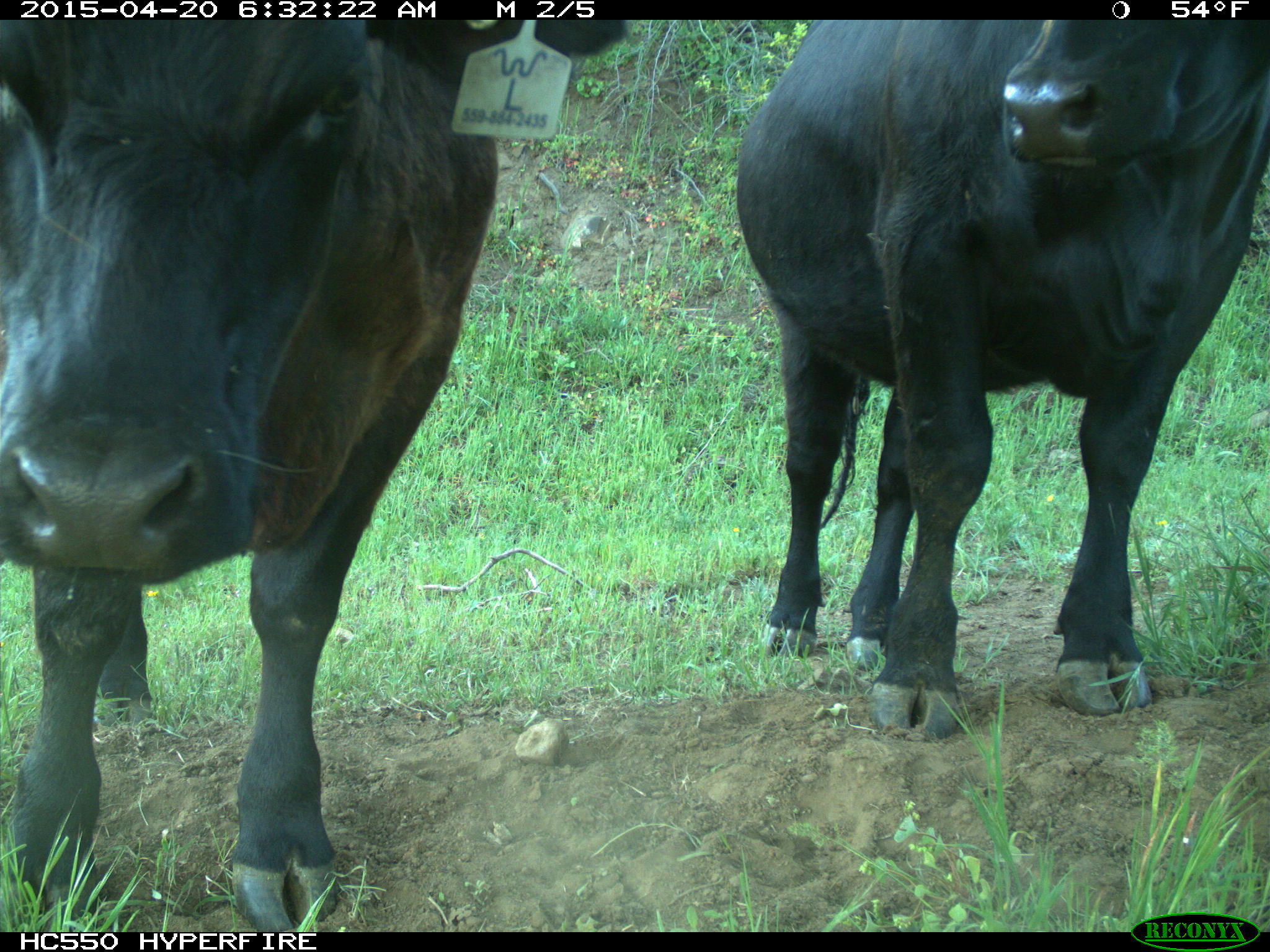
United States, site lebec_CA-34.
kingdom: Animalia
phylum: Chordata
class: Mammalia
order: Artiodactyla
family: Bovidae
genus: Bos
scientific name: Bos taurus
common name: domestic cow